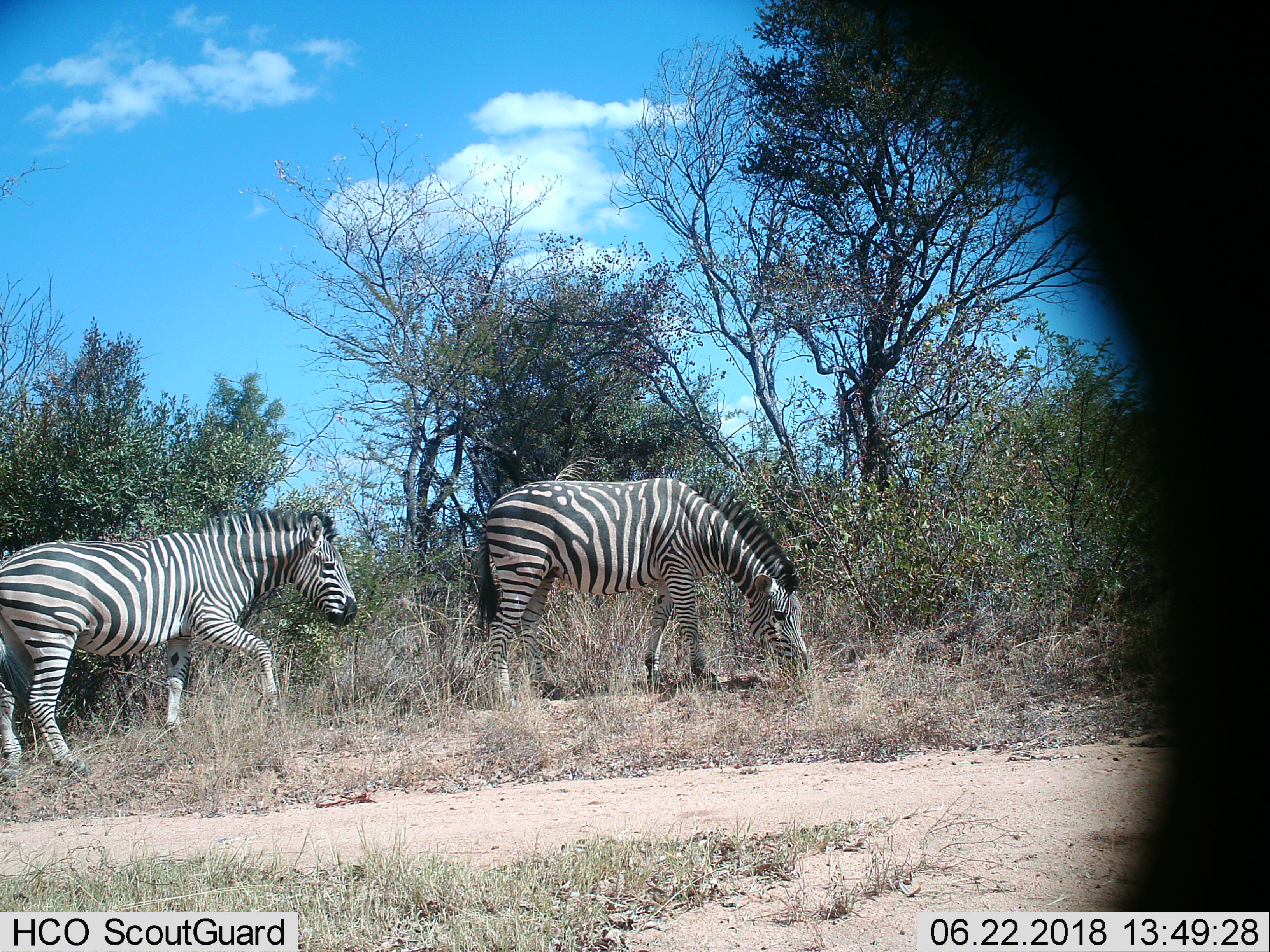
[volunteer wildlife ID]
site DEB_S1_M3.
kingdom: Animalia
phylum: Chordata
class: Mammalia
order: Perissodactyla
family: Equidae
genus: Equus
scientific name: Equus quagga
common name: plains zebra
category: zebraplains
Zebraplains (plains zebra) (Equus quagga), count 2. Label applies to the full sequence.